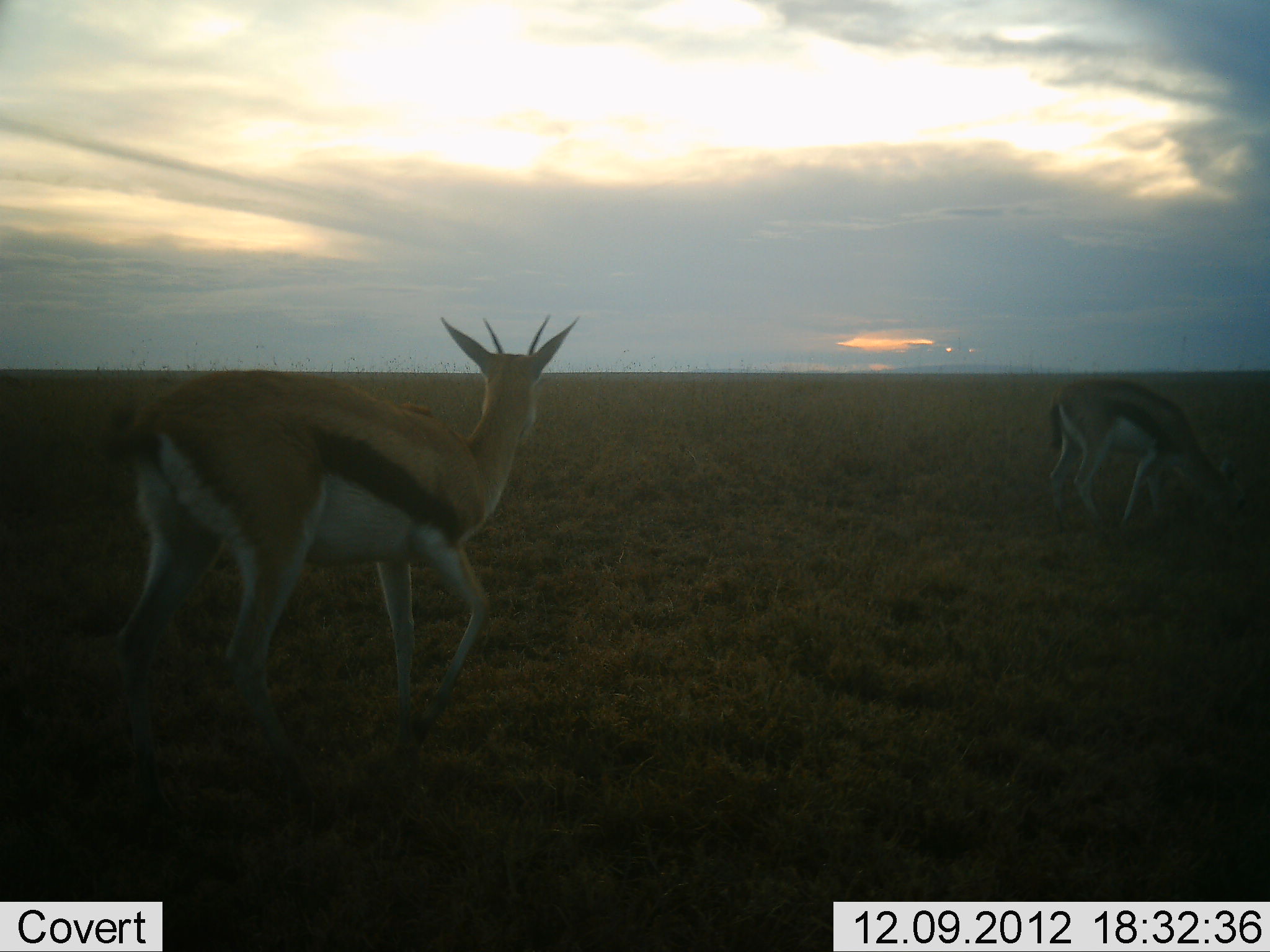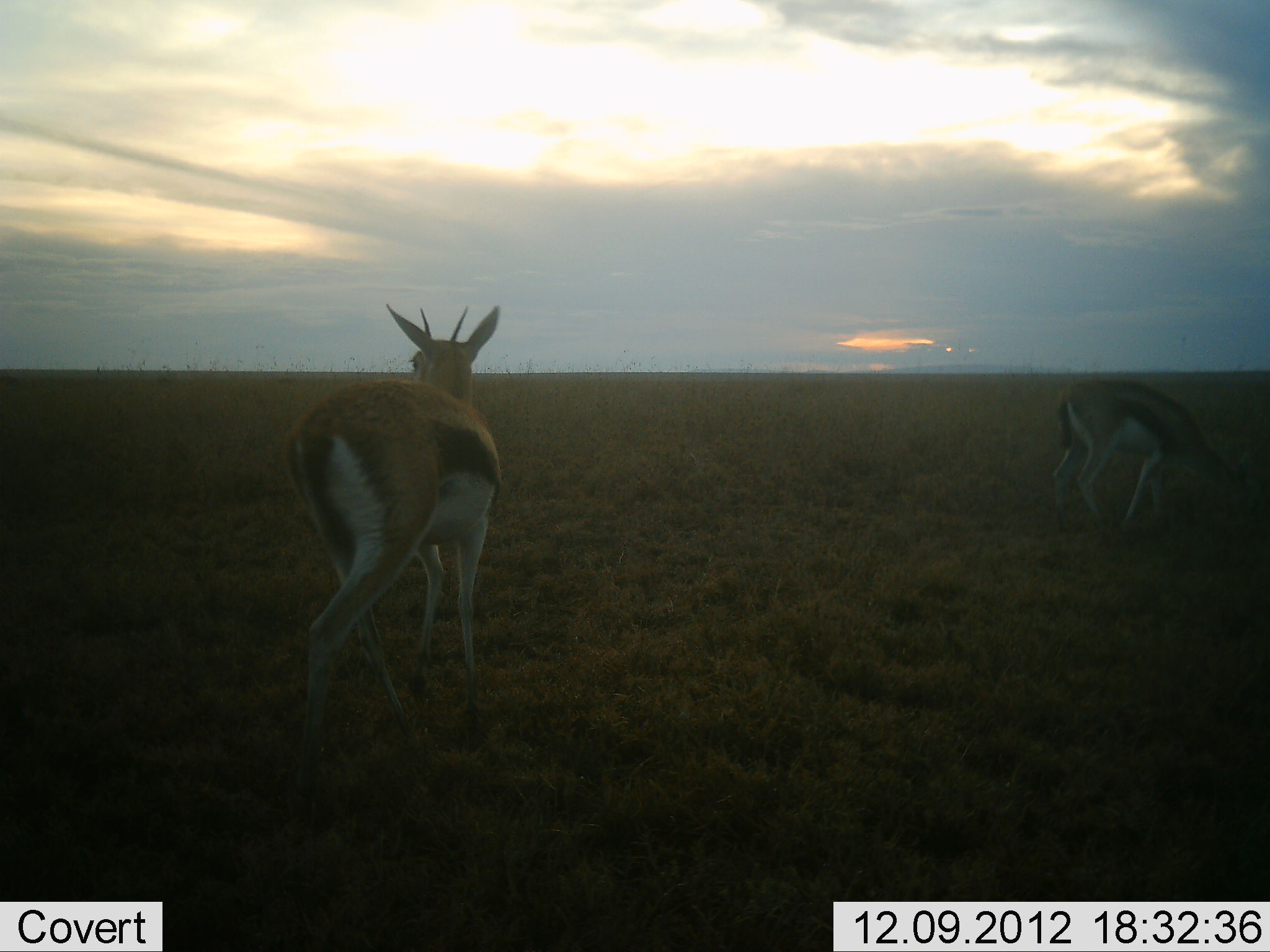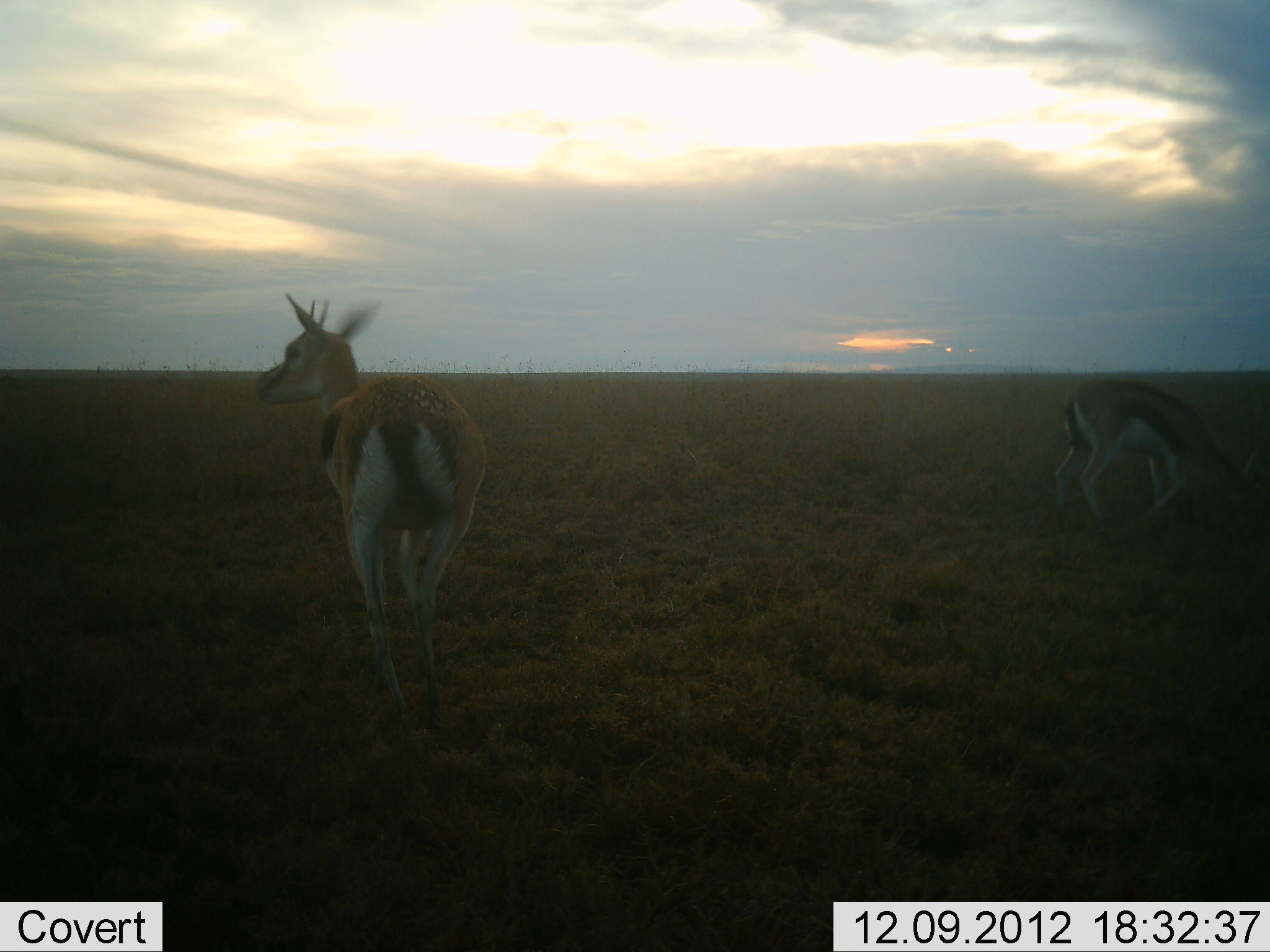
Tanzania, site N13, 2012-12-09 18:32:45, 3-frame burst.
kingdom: Animalia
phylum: Chordata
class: Mammalia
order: Artiodactyla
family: Bovidae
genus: Eudorcas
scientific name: Eudorcas thomsonii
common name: thomson's gazelle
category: gazellethomsons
Gazellethomsons (thomson's gazelle) (Eudorcas thomsonii), count 2. Behavior (volunteer vote fractions): standing 22%, resting 0%, moving 83%, interacting 0%. Young present (vote fraction): 0%. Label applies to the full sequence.